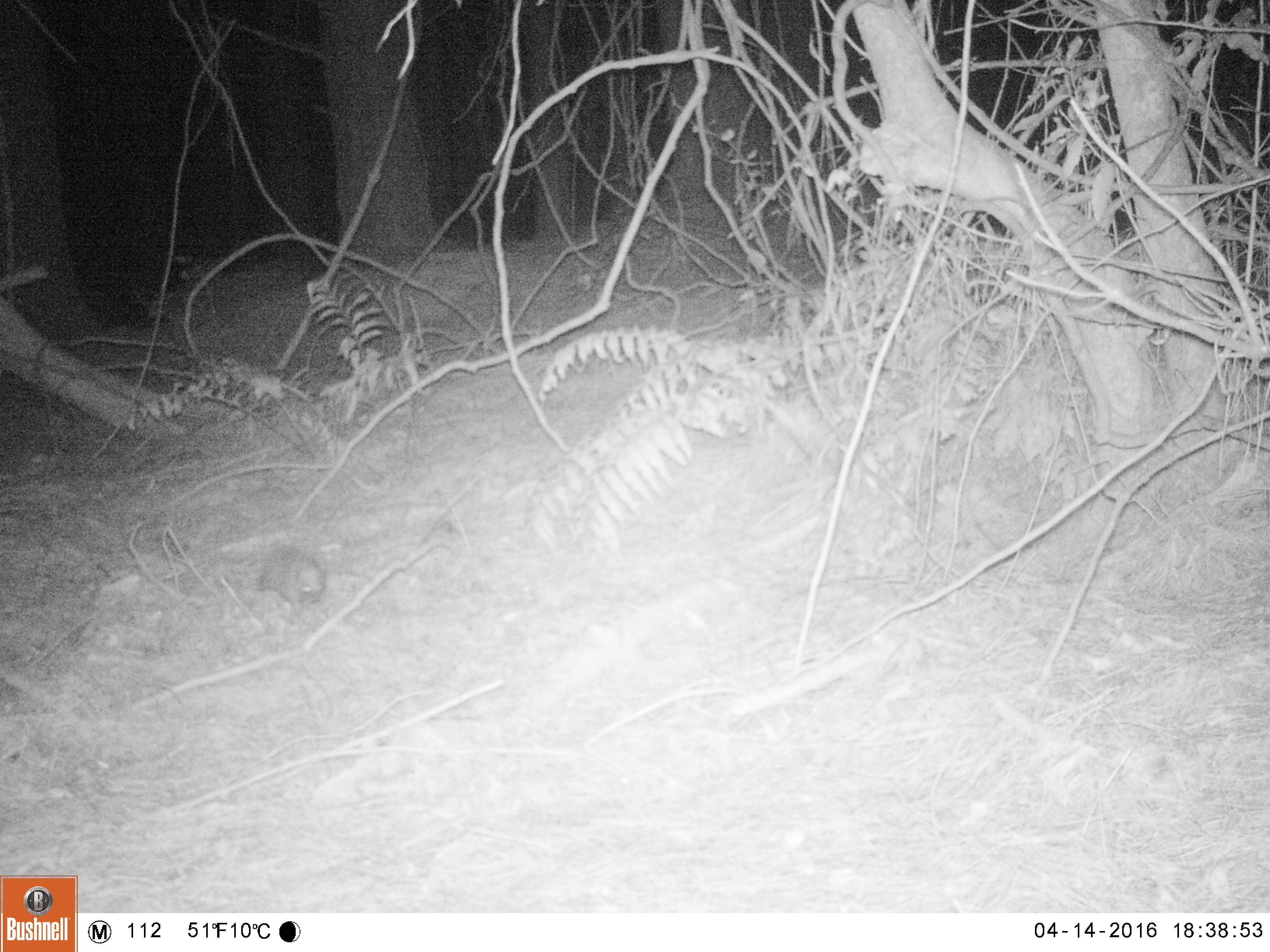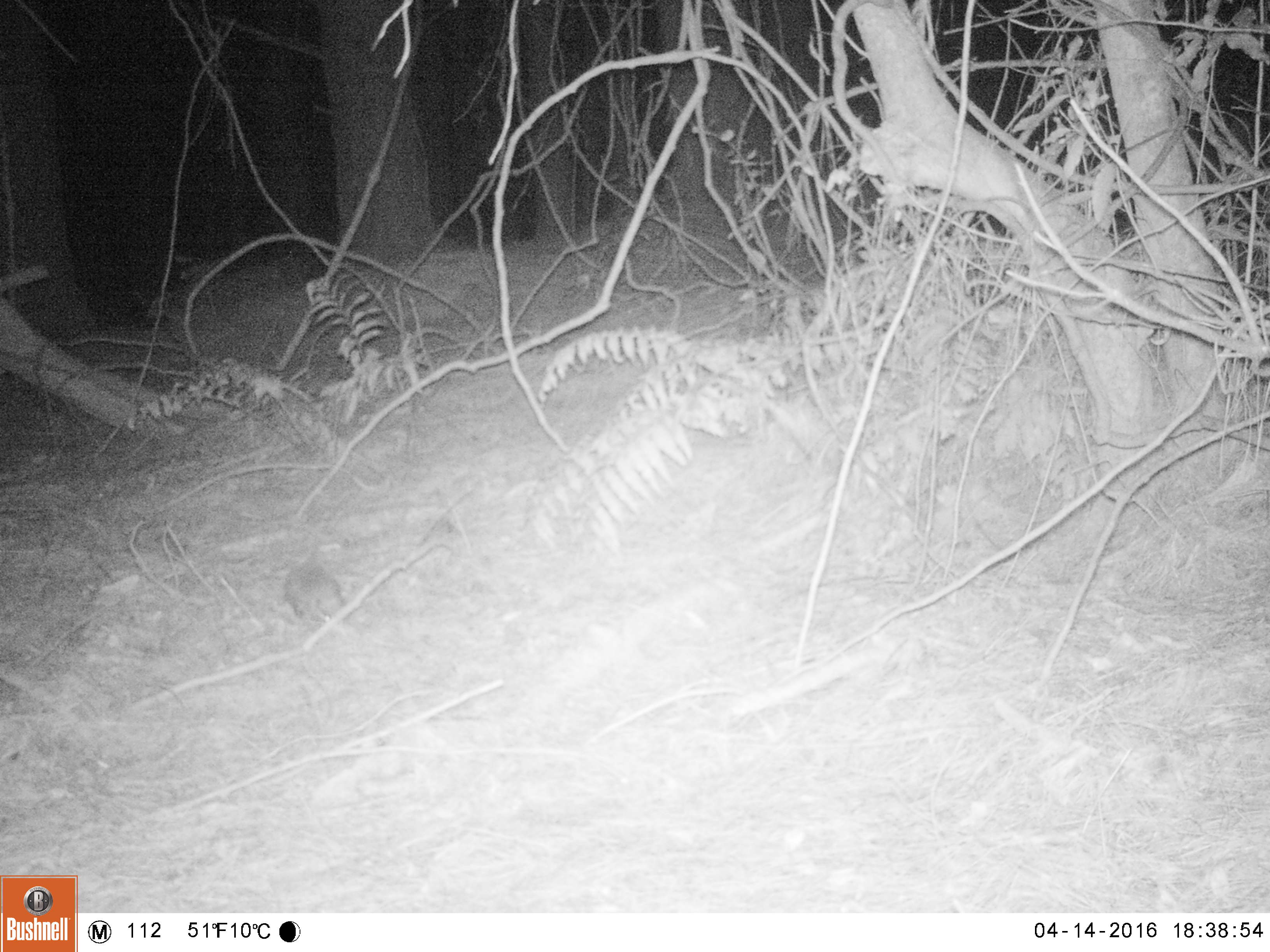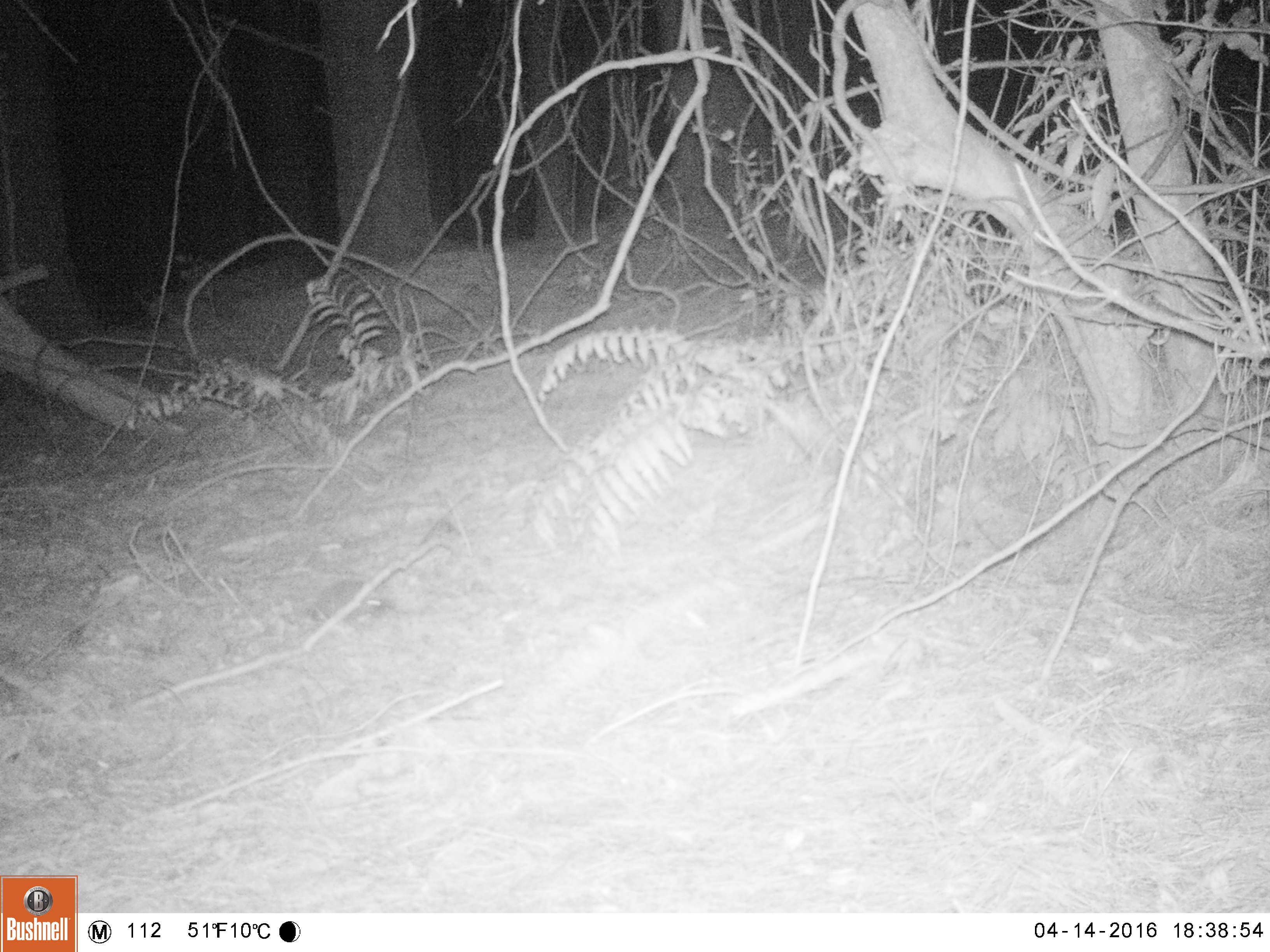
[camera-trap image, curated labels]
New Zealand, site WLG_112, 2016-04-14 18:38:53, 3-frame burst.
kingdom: Animalia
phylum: Chordata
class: Mammalia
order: Eulipotyphla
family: Erinaceidae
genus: Erinaceus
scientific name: Erinaceus europaeus europaeus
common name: european hedgehog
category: hedgehog